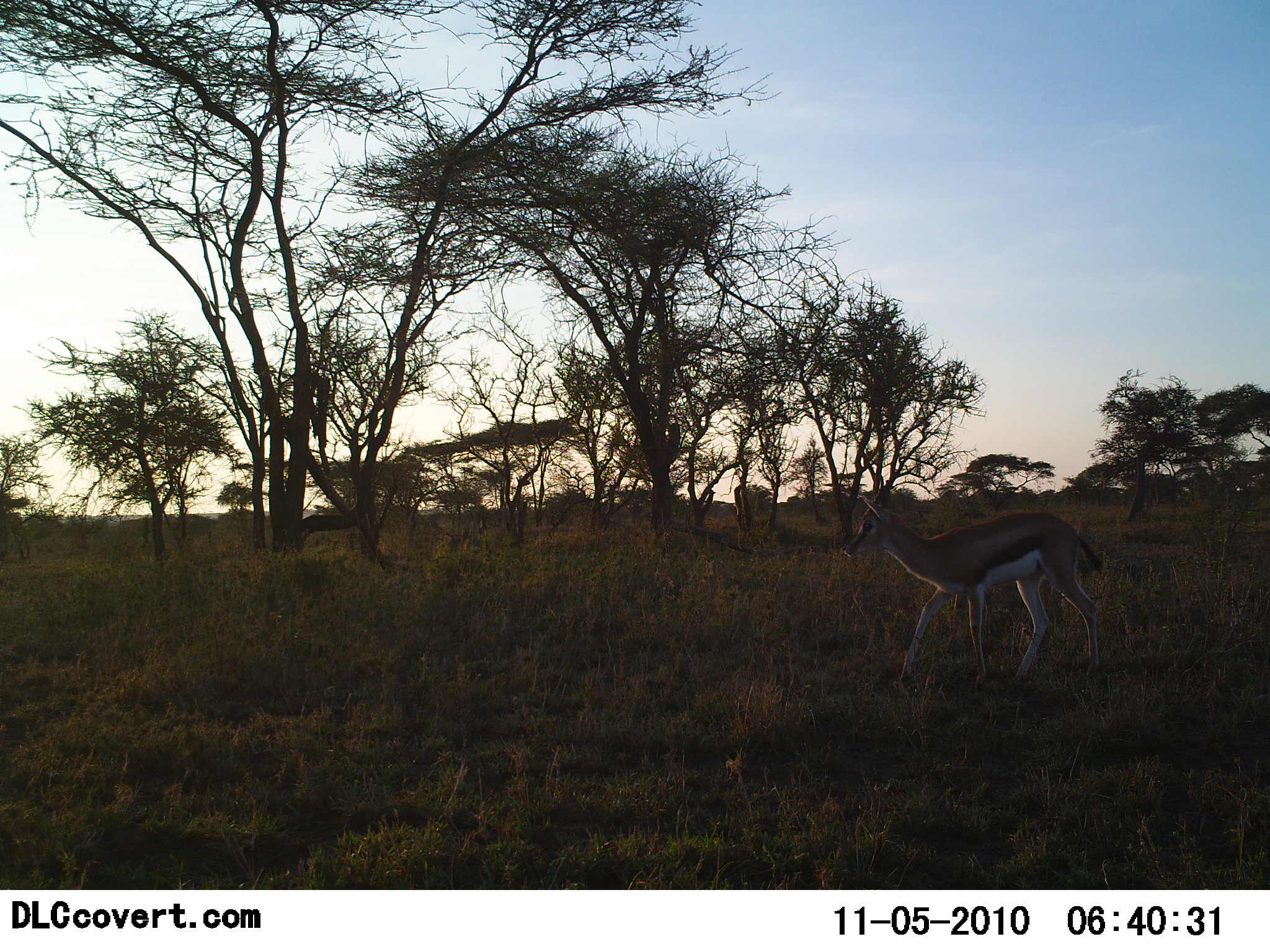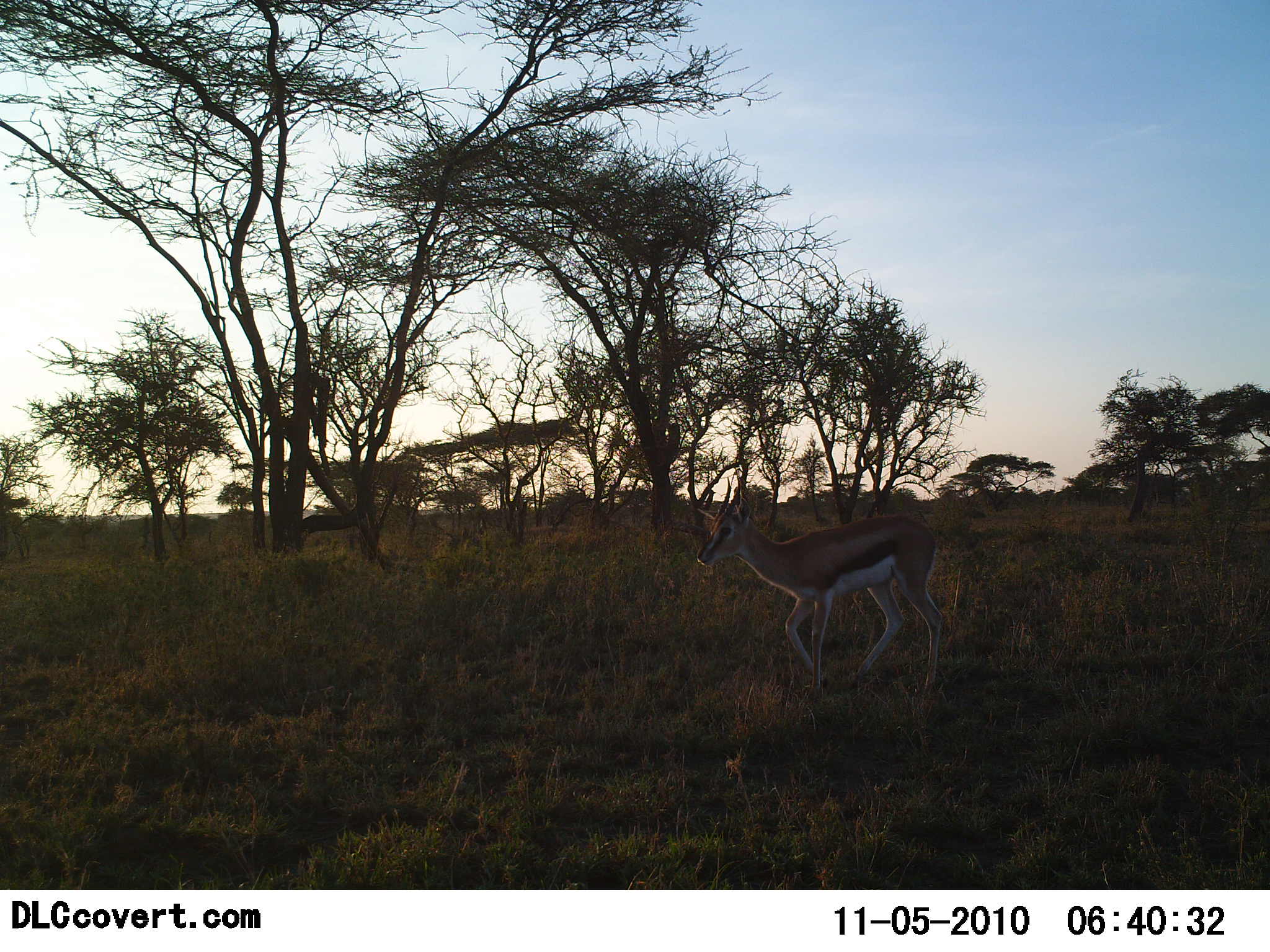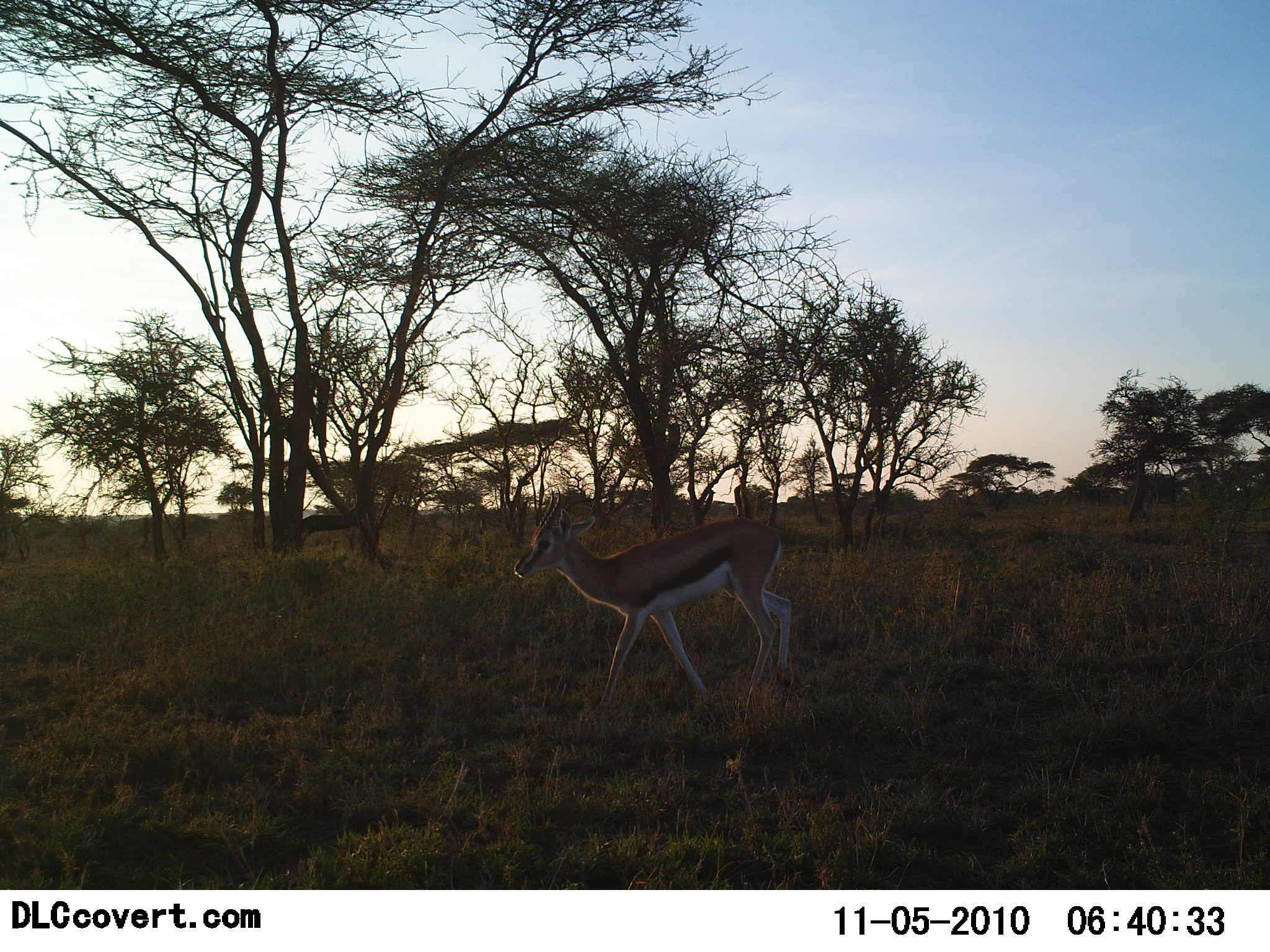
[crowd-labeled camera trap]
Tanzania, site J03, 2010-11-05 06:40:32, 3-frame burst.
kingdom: Animalia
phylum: Chordata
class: Mammalia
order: Artiodactyla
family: Bovidae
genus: Eudorcas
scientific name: Eudorcas thomsonii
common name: thomson's gazelle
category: gazellethomsons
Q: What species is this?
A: Gazellethomsons (thomson's gazelle) (Eudorcas thomsonii).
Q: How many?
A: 1.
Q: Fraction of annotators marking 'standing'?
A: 8%.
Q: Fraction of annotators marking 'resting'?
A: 0%.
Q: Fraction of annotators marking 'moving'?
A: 92%.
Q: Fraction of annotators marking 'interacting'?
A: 0%.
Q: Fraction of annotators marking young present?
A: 0%.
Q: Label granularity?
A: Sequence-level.